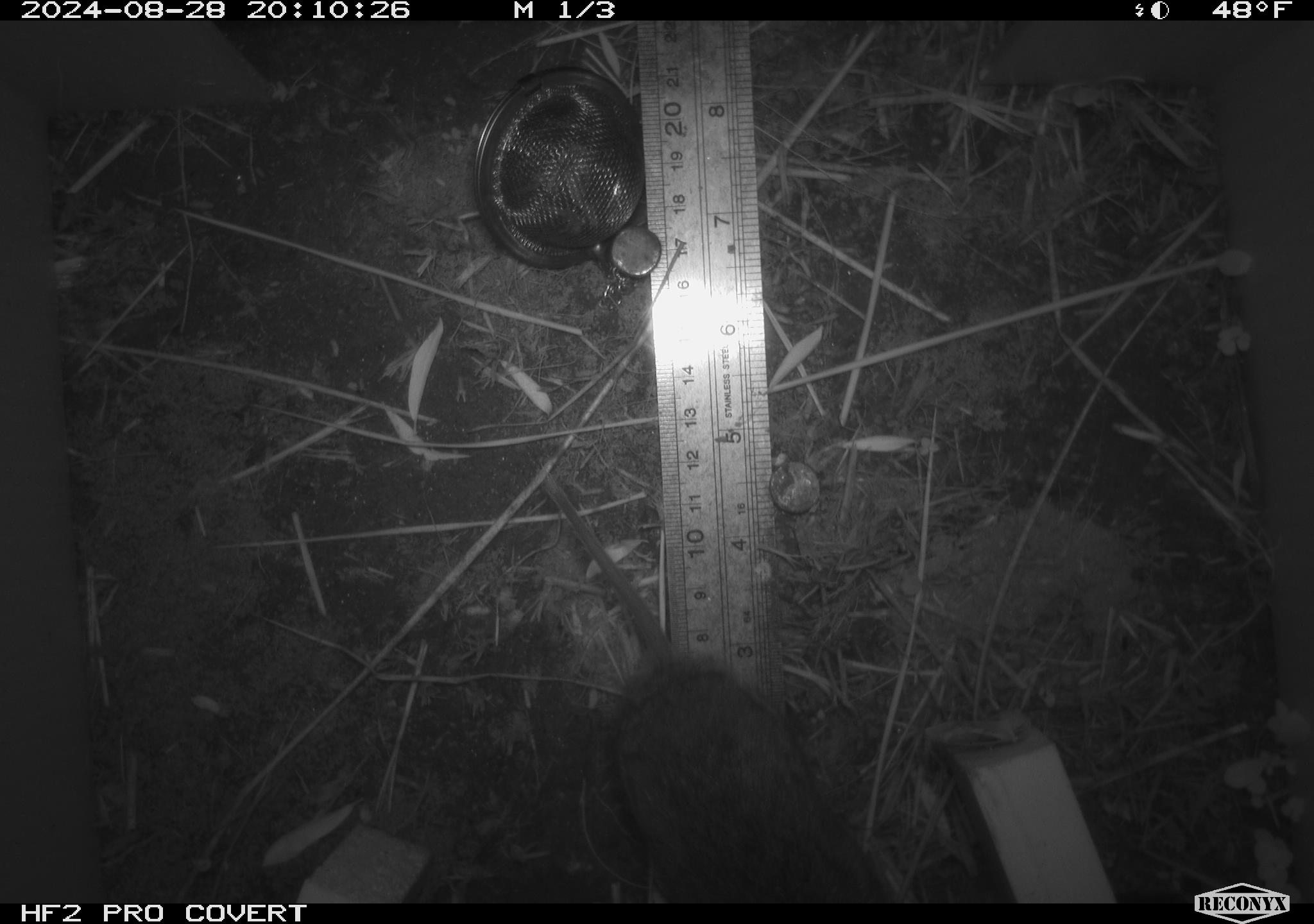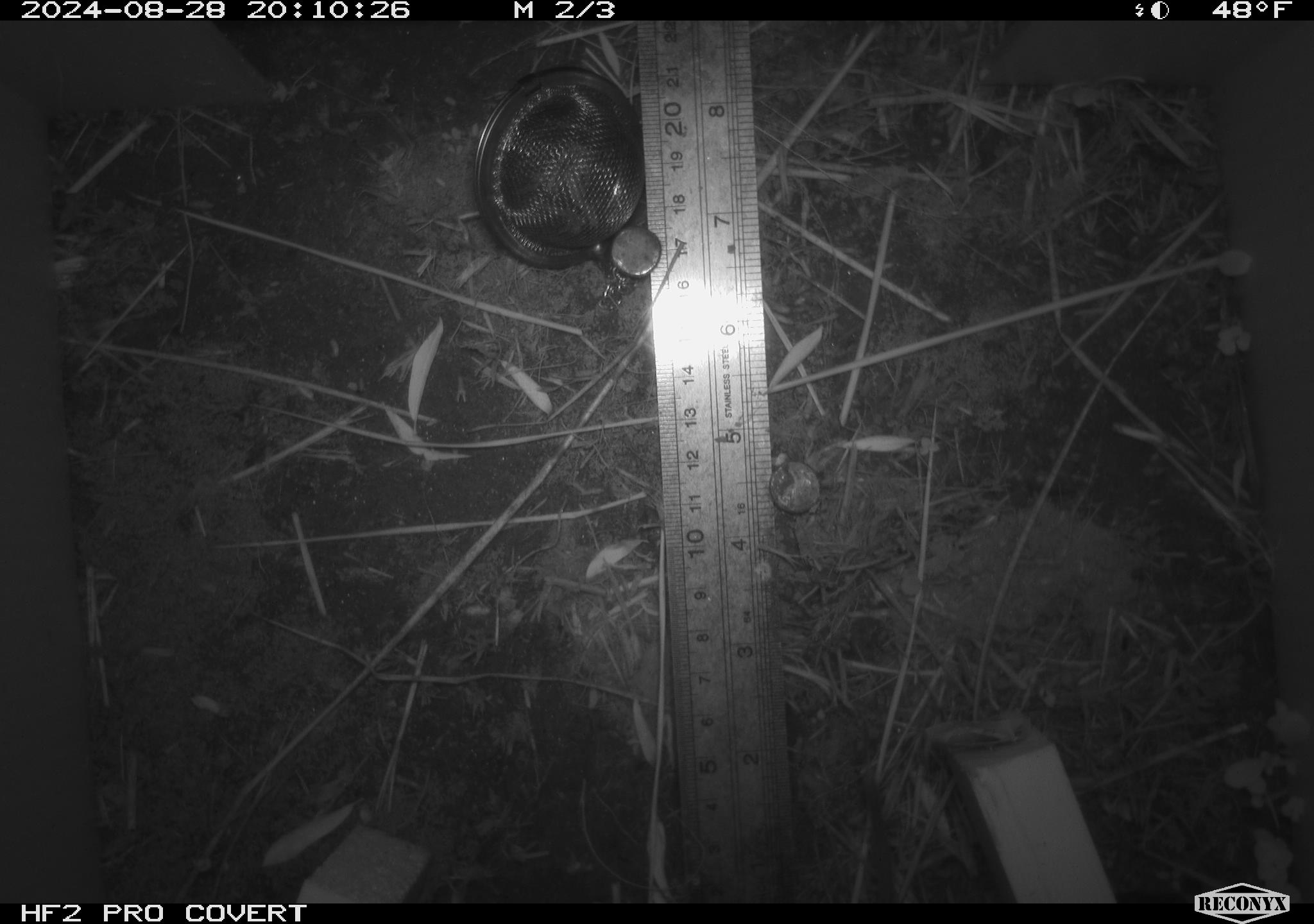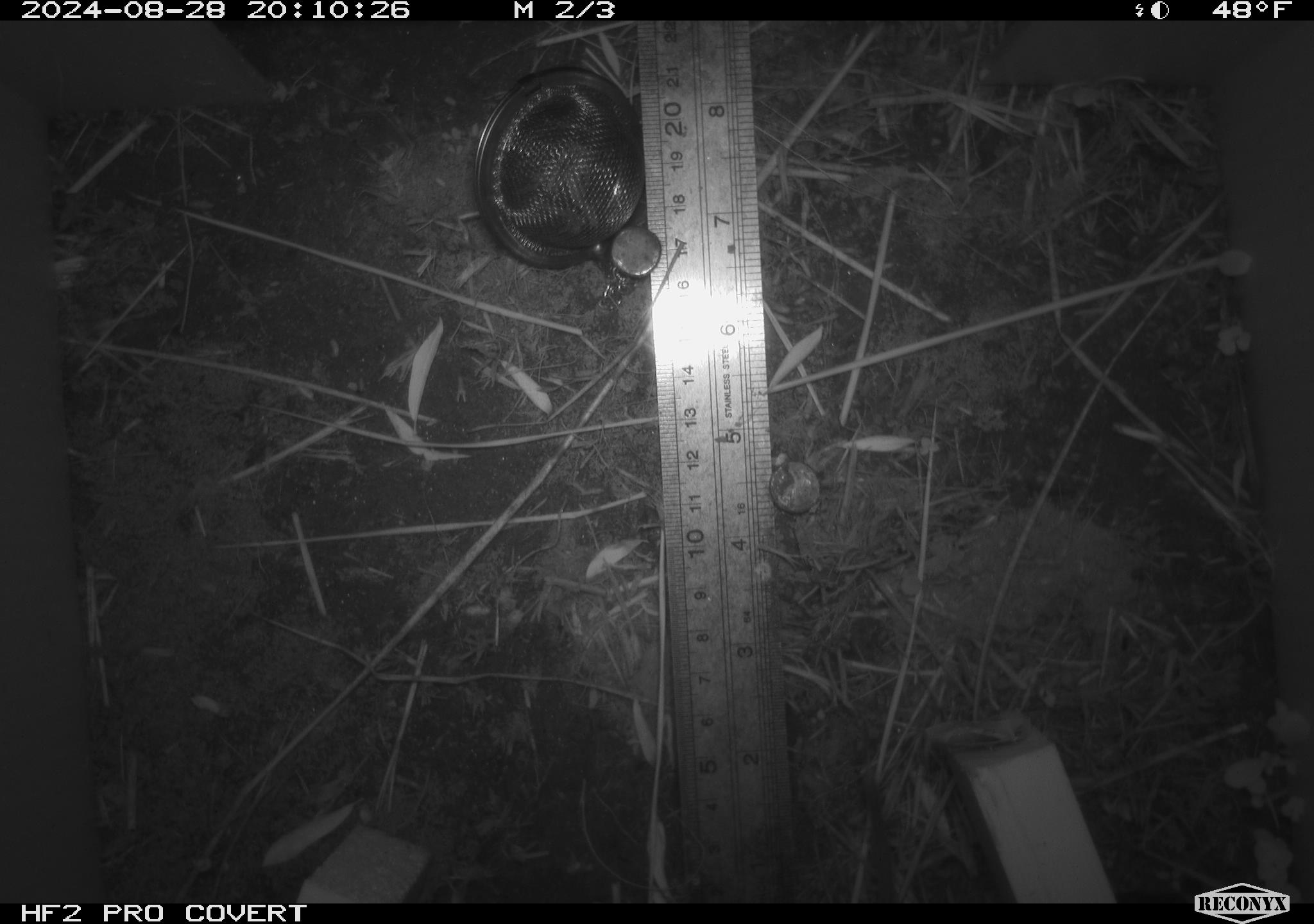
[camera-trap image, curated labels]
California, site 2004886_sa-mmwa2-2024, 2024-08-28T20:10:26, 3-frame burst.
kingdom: Animalia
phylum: Chordata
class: Mammalia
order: Rodentia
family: Cricetidae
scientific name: Arvicolinae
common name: voles, lemmings, and muskrats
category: arvicolinae subfamily